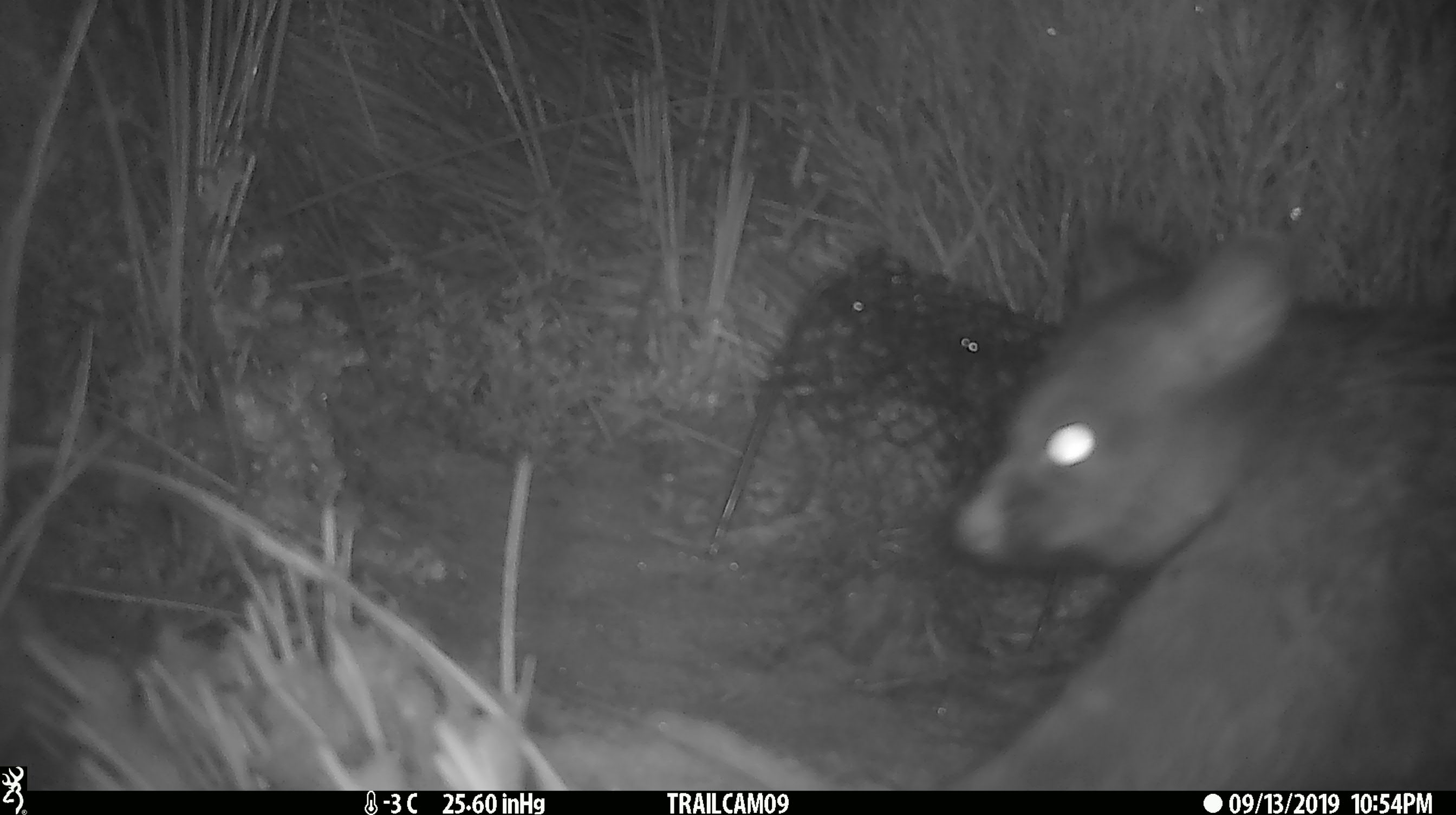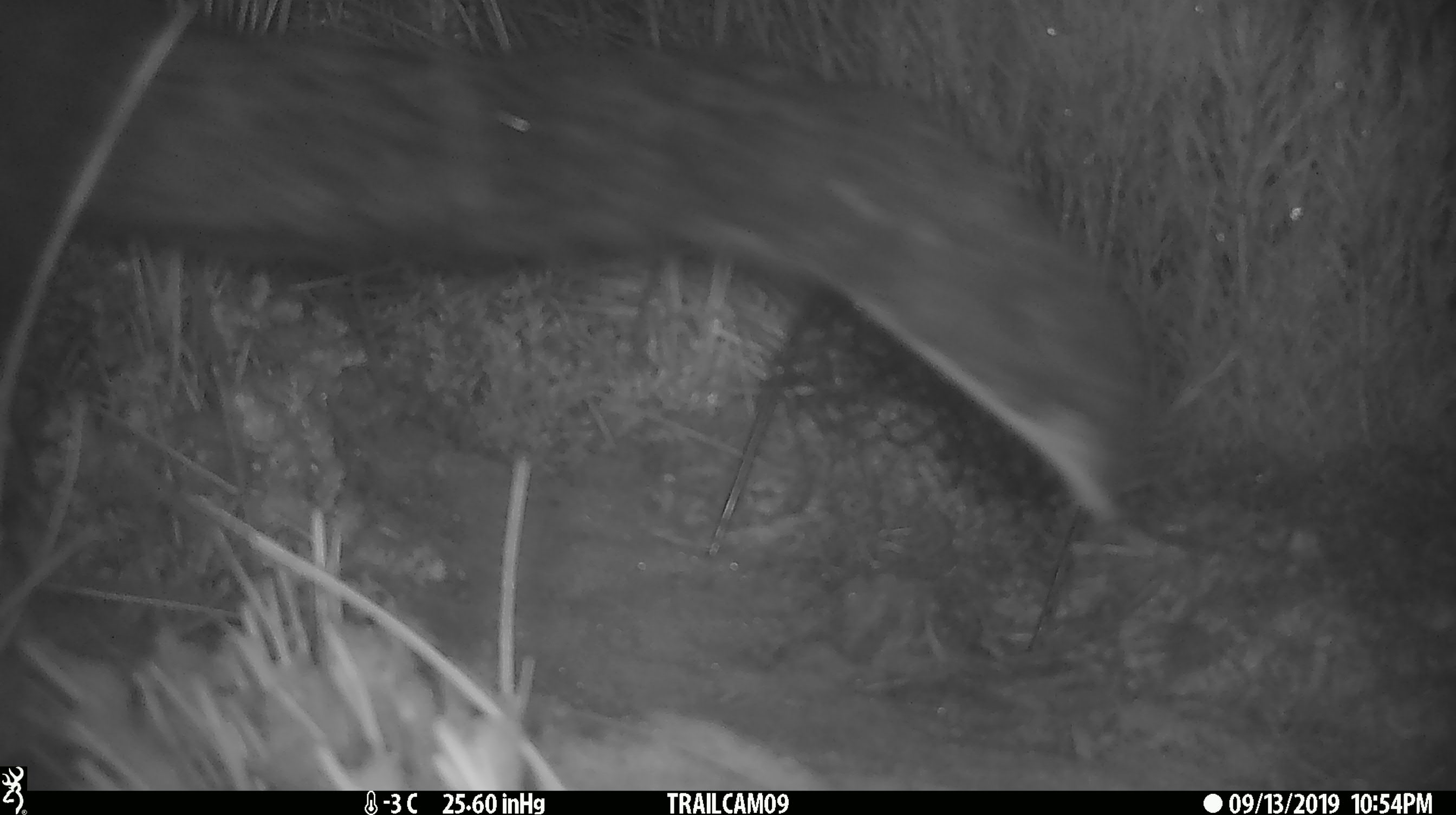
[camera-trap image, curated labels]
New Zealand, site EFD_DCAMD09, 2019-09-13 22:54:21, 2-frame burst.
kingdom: Animalia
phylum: Chordata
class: Mammalia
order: Diprotodontia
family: Phalangeridae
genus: Trichosurus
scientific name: Trichosurus vulpecula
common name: common brushtail possum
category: possum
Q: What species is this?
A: Possum (common brushtail possum) (Trichosurus vulpecula).